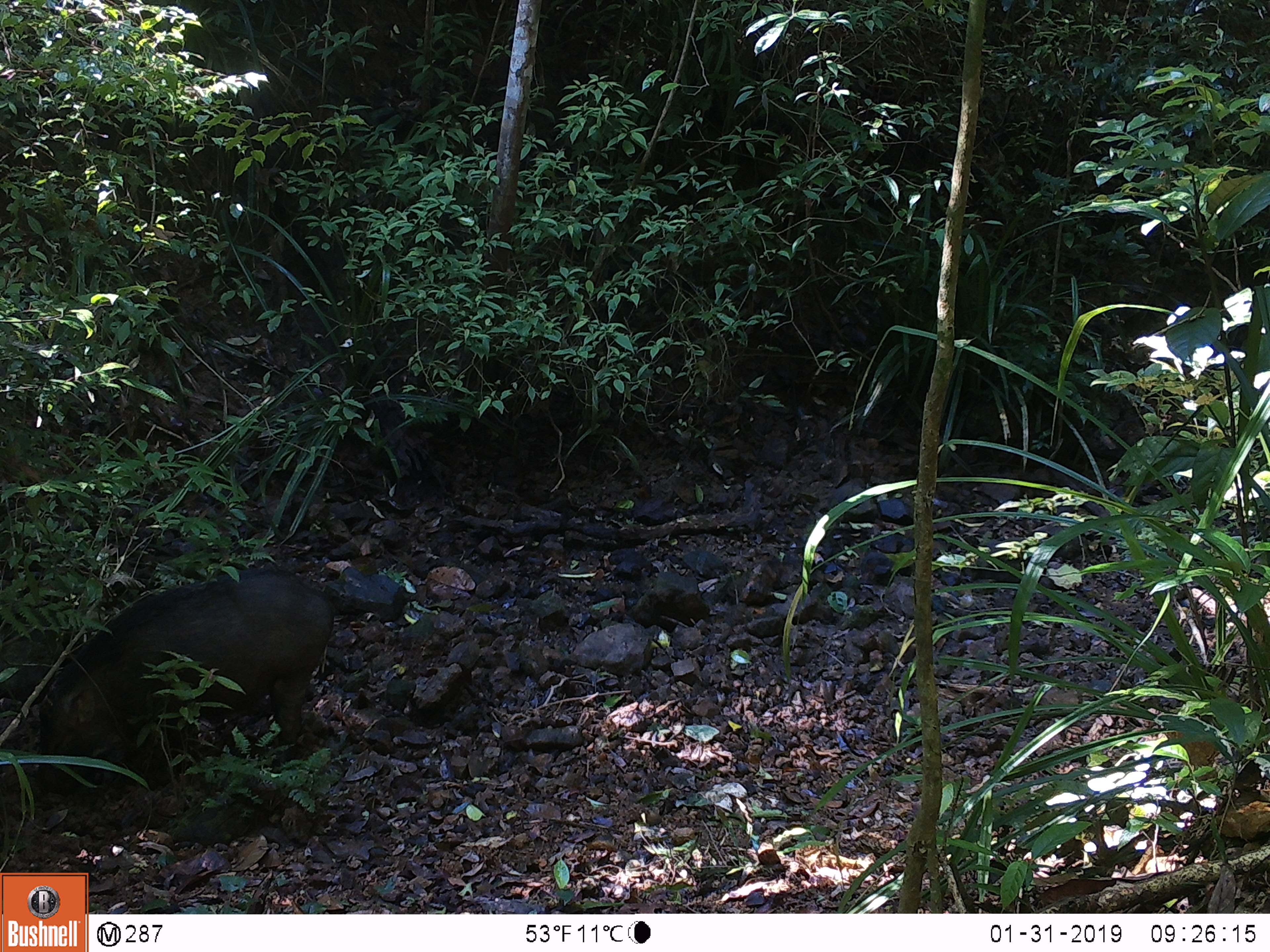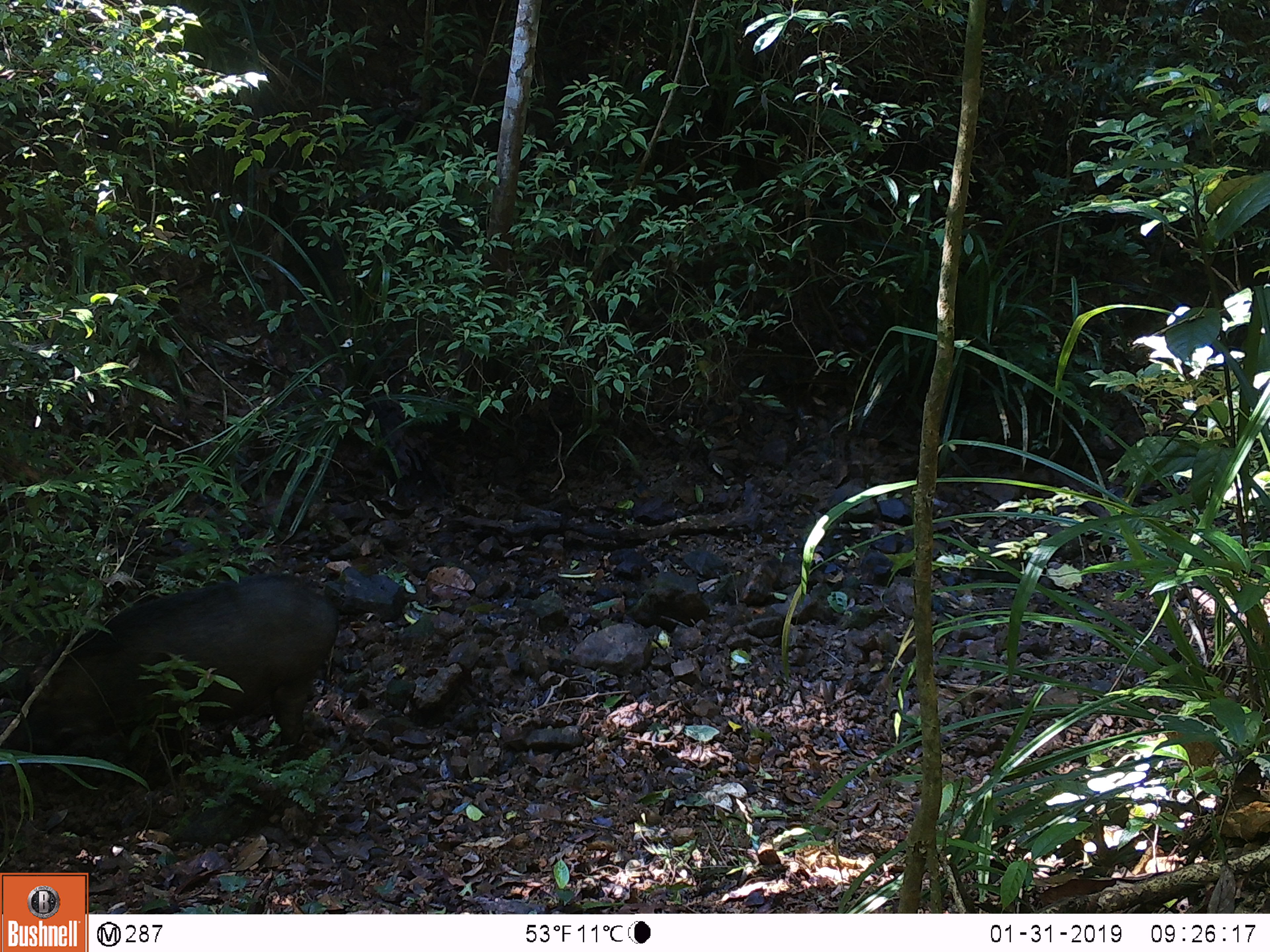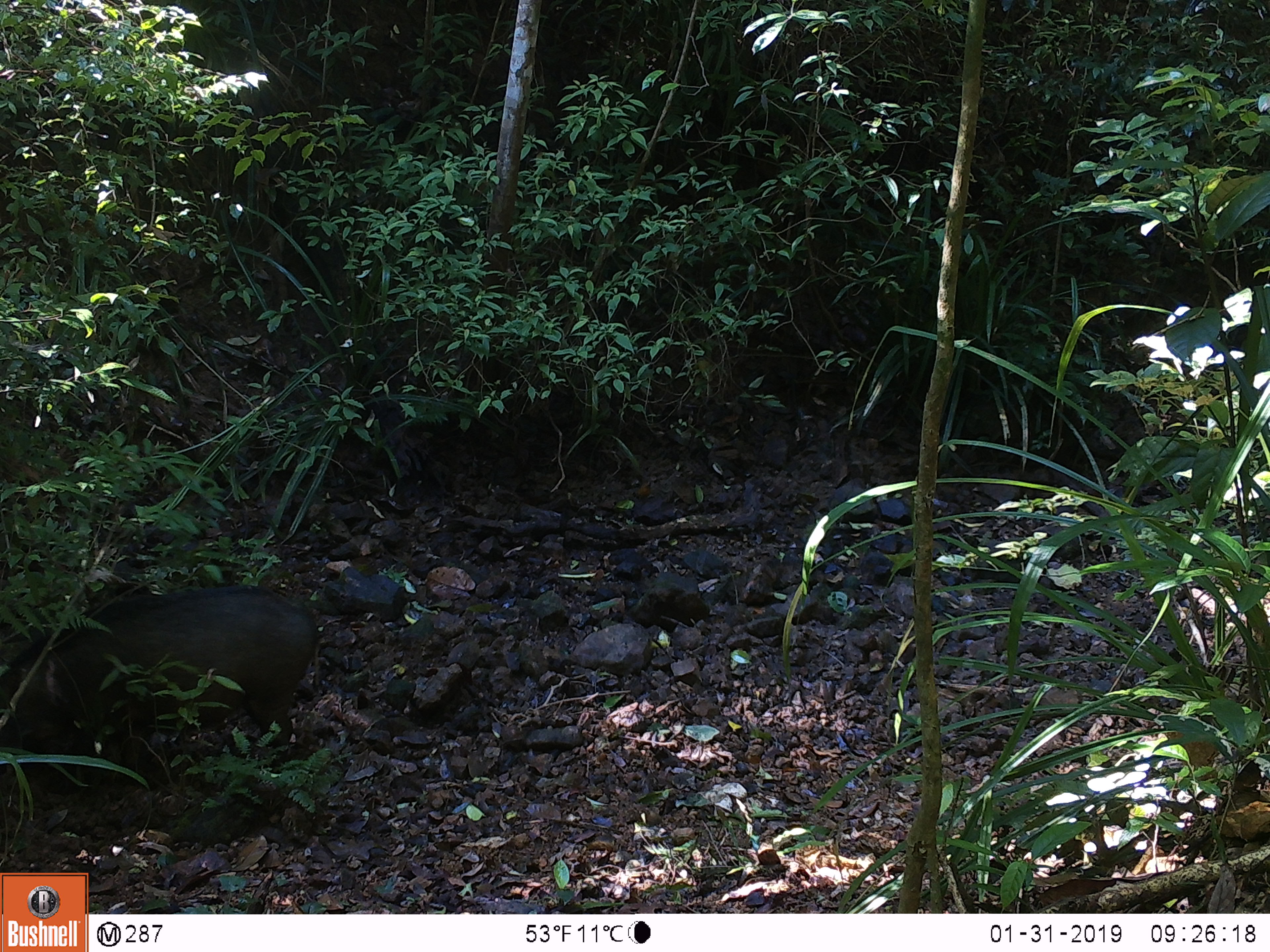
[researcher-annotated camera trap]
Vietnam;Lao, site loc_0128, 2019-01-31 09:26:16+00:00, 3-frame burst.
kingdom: Animalia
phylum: Chordata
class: Mammalia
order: Artiodactyla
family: Suidae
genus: Sus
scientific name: Sus scrofa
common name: eurasian wild pig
Eurasian wild pig (Sus scrofa). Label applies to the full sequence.